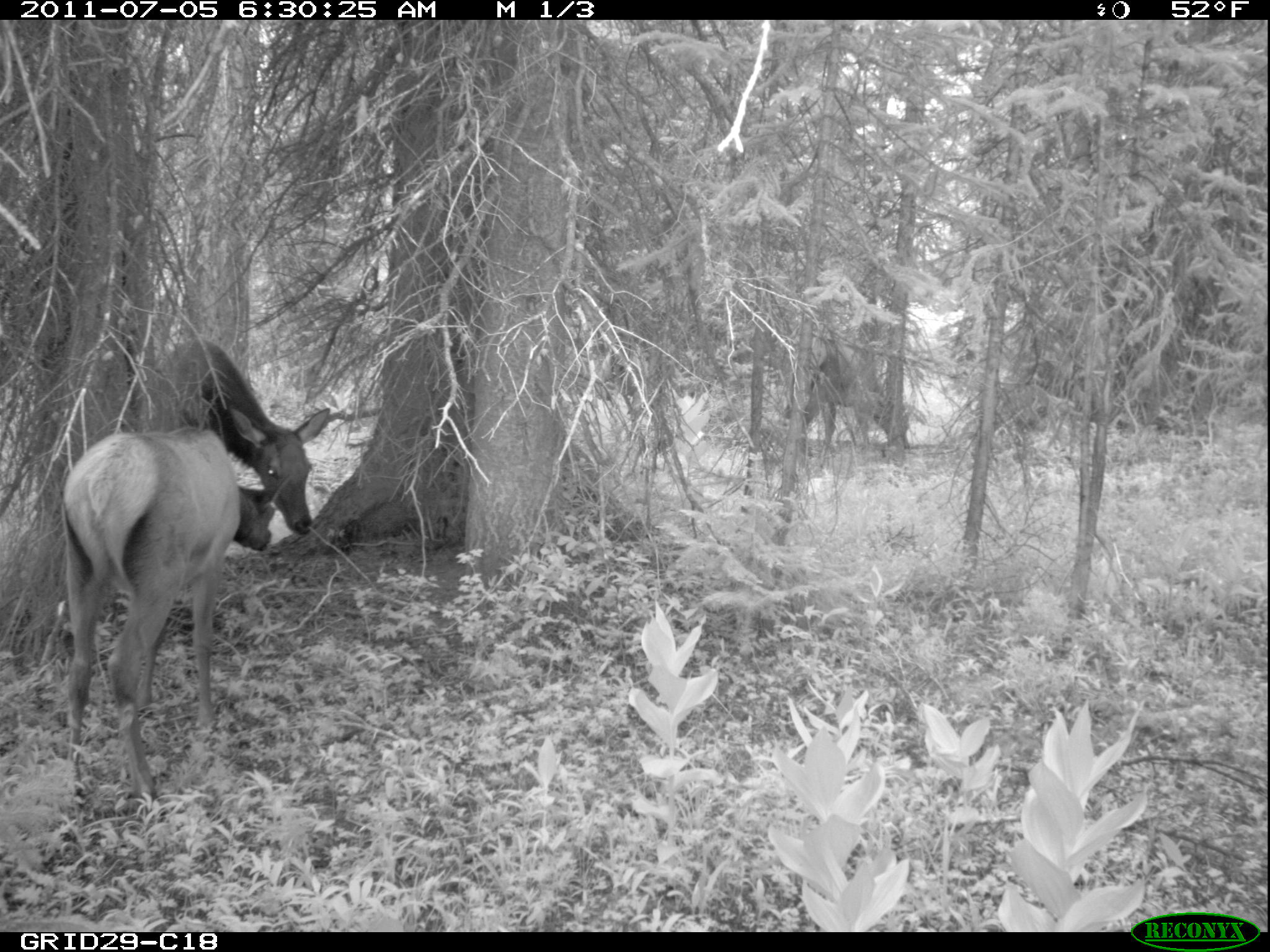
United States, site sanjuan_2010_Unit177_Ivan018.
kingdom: Animalia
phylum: Chordata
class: Mammalia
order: Artiodactyla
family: Cervidae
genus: Cervus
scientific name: Cervus elaphus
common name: red deer